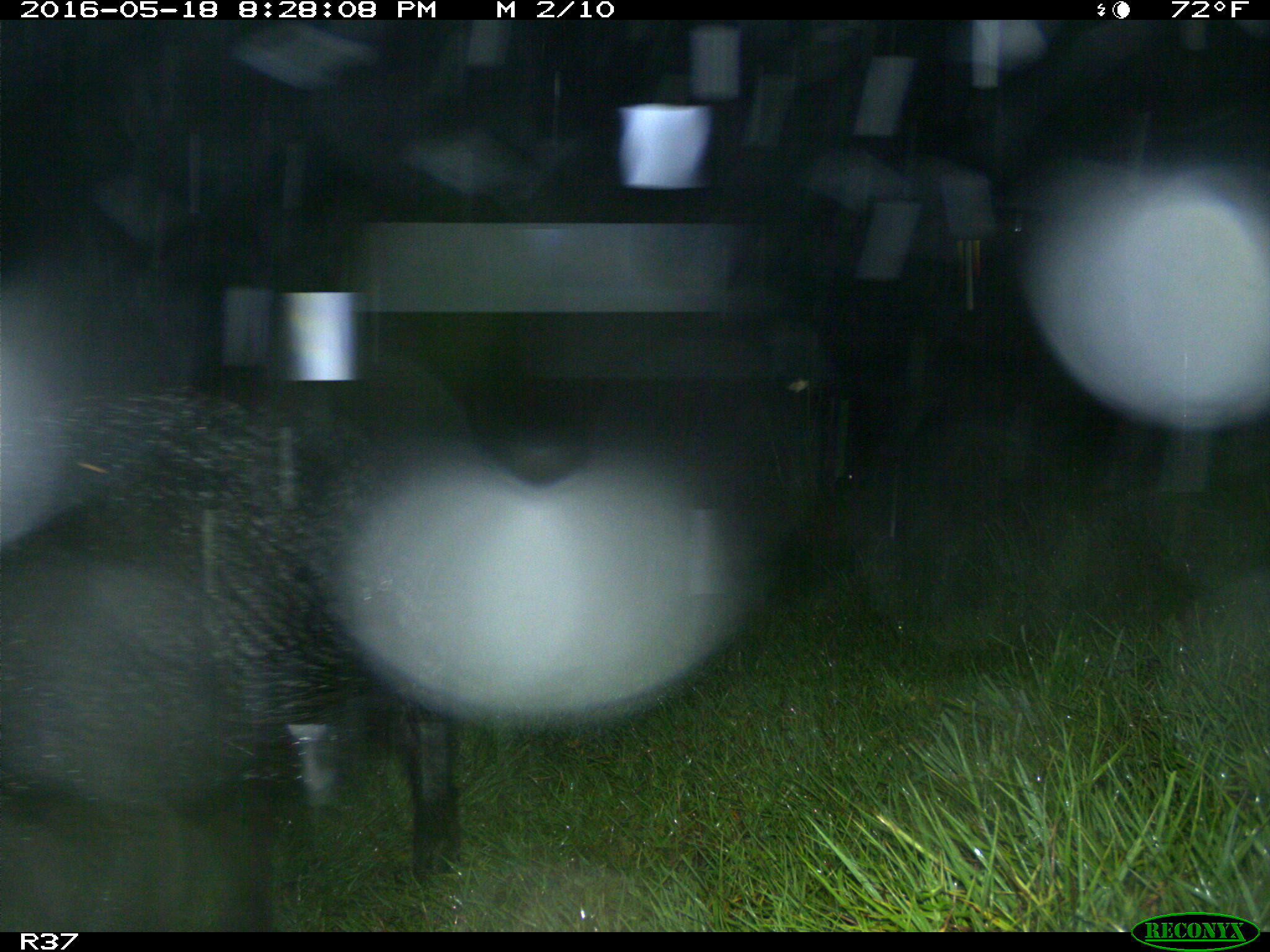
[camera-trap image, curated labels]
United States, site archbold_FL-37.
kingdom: Animalia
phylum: Chordata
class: Mammalia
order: Artiodactyla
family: Suidae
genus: Sus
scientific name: Sus scrofa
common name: wild boar